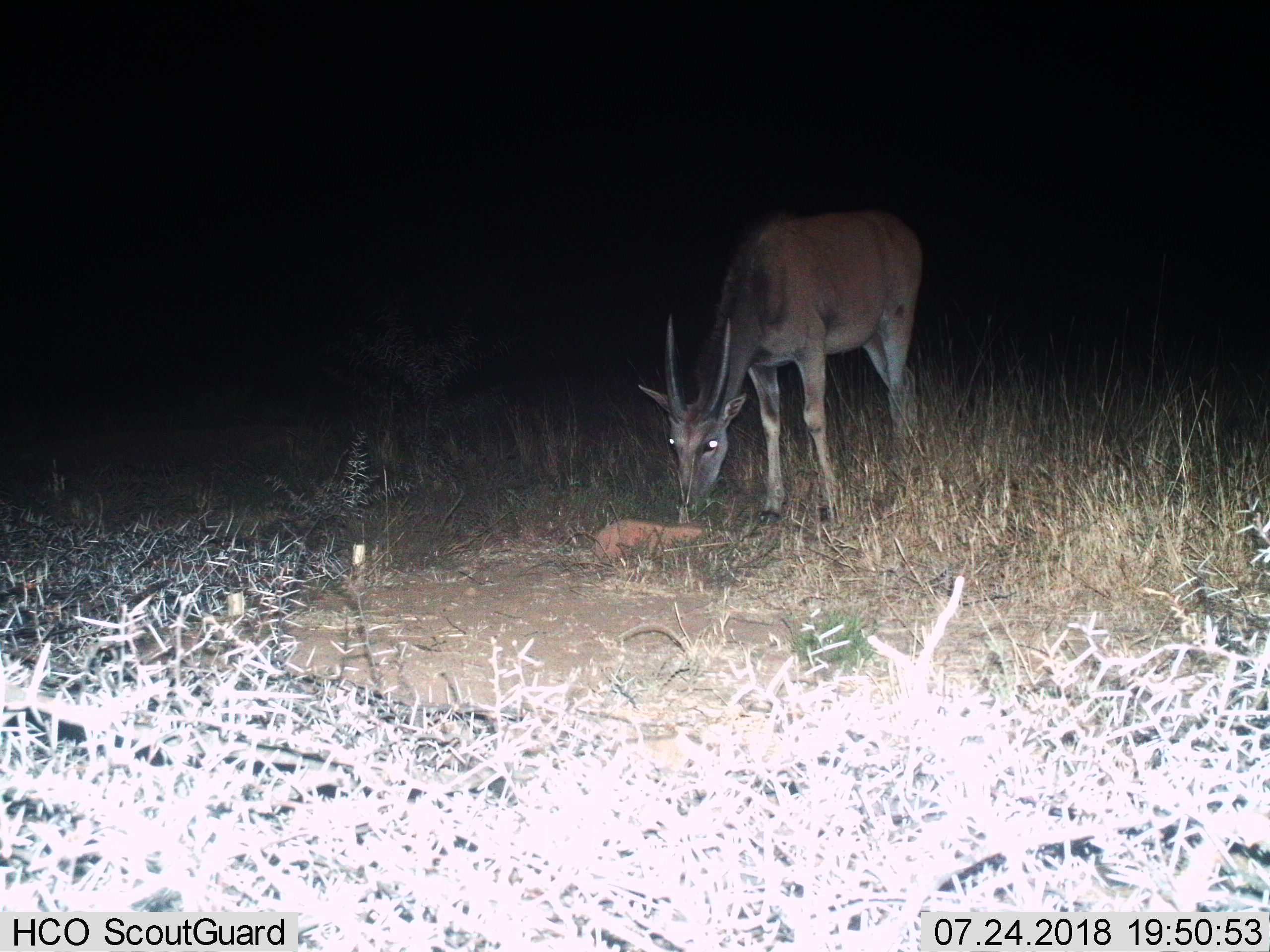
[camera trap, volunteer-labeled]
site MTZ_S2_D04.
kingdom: Animalia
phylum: Chordata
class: Mammalia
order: Artiodactyla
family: Bovidae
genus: Tragelaphus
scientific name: Tragelaphus oryx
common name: eland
Eland (Tragelaphus oryx), count 1. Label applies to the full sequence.